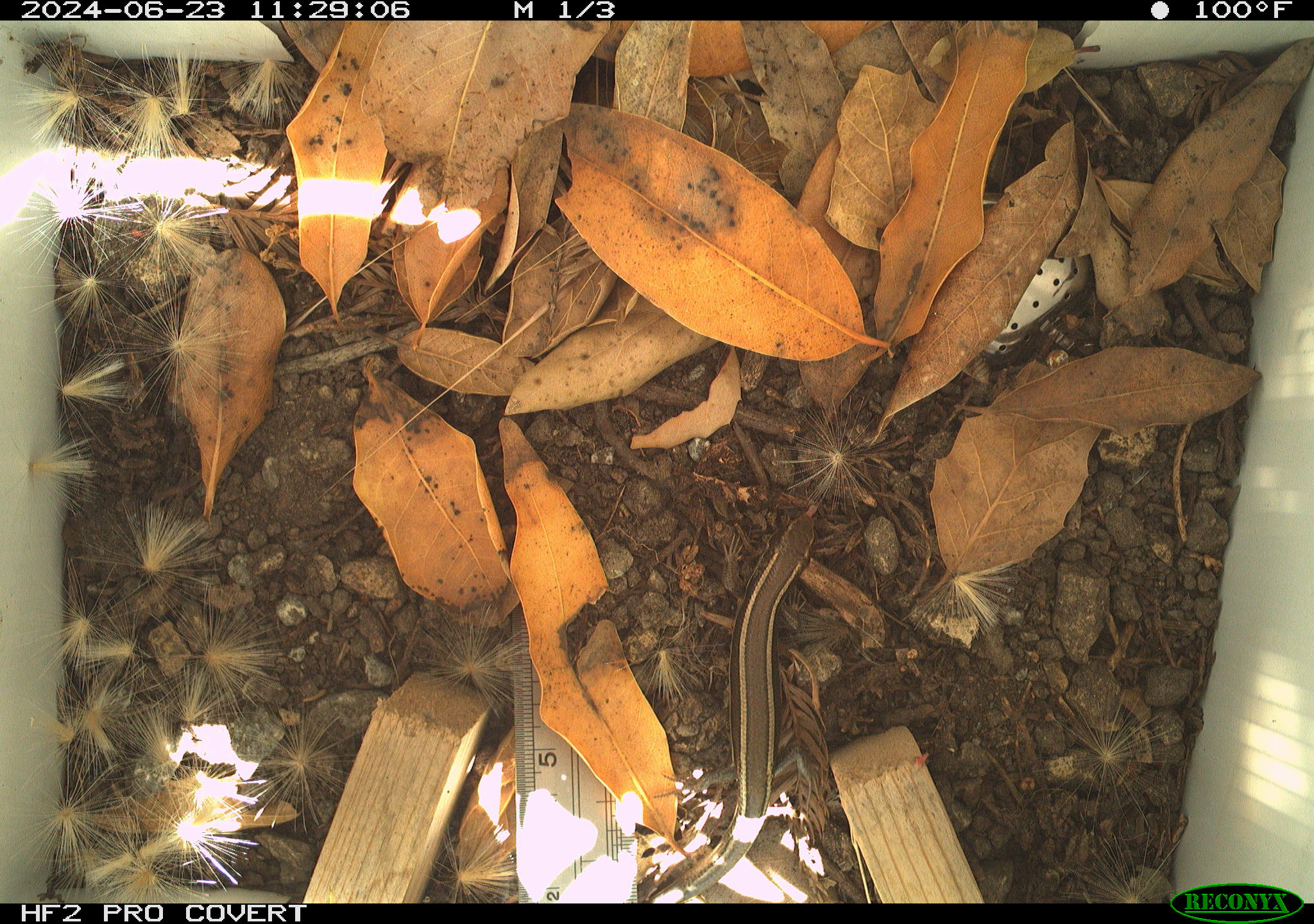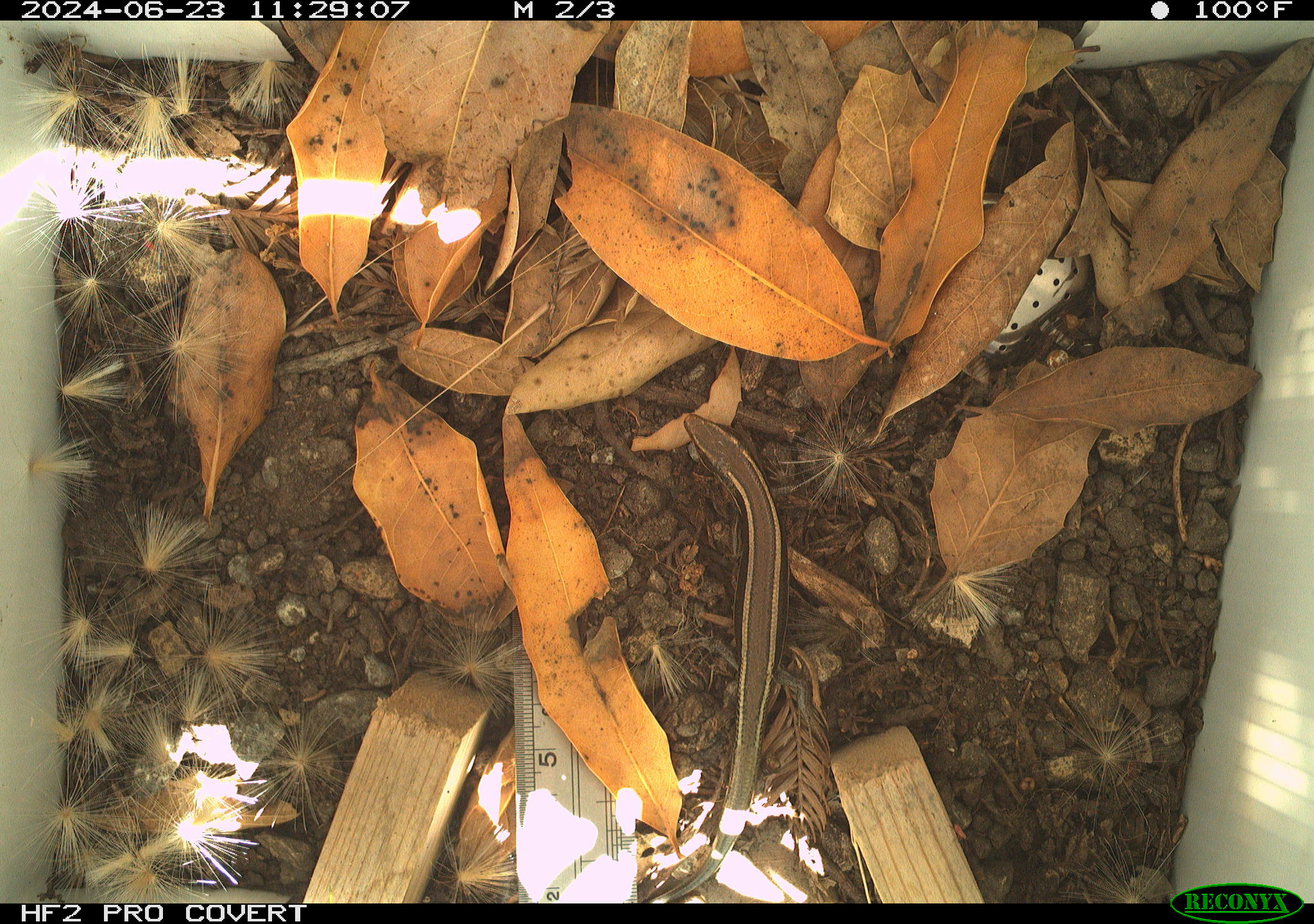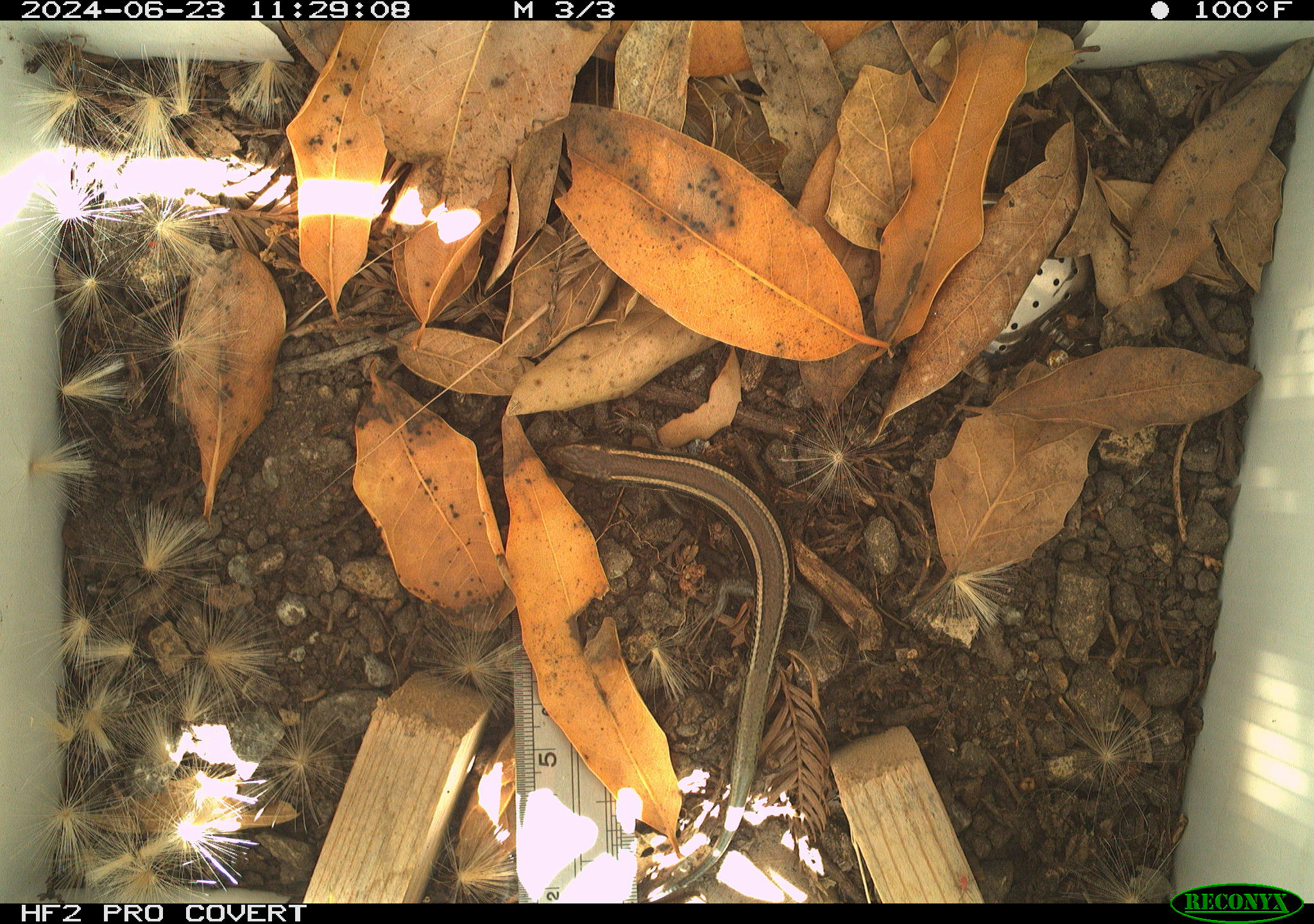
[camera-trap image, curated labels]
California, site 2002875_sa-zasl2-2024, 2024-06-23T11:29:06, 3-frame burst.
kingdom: Animalia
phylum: Chordata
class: Reptilia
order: Squamata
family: Scincidae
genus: Plestiodon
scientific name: Plestiodon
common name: blue-tailed skinks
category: plestiodon species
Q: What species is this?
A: Plestiodon species (blue-tailed skinks) (Plestiodon).